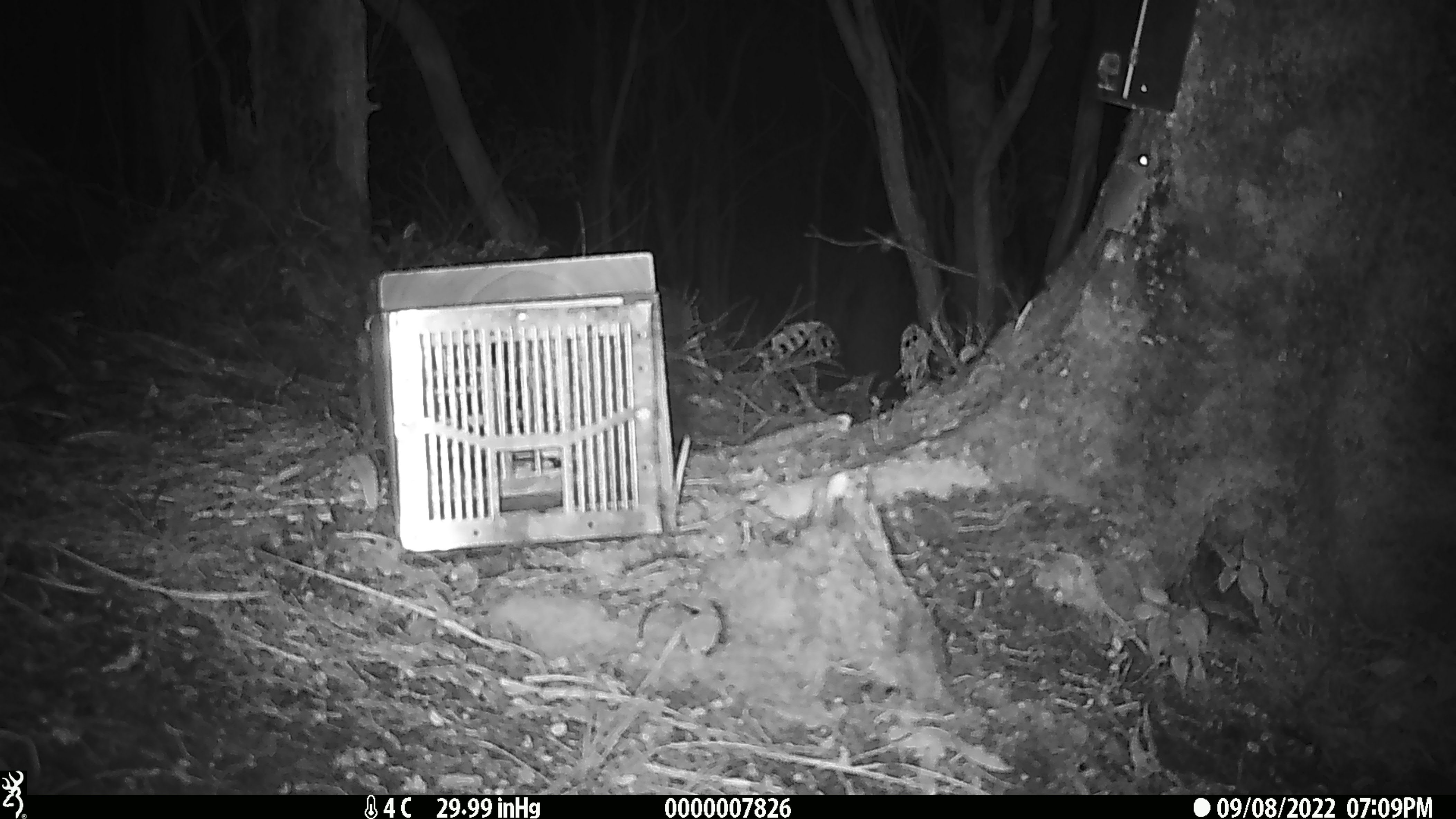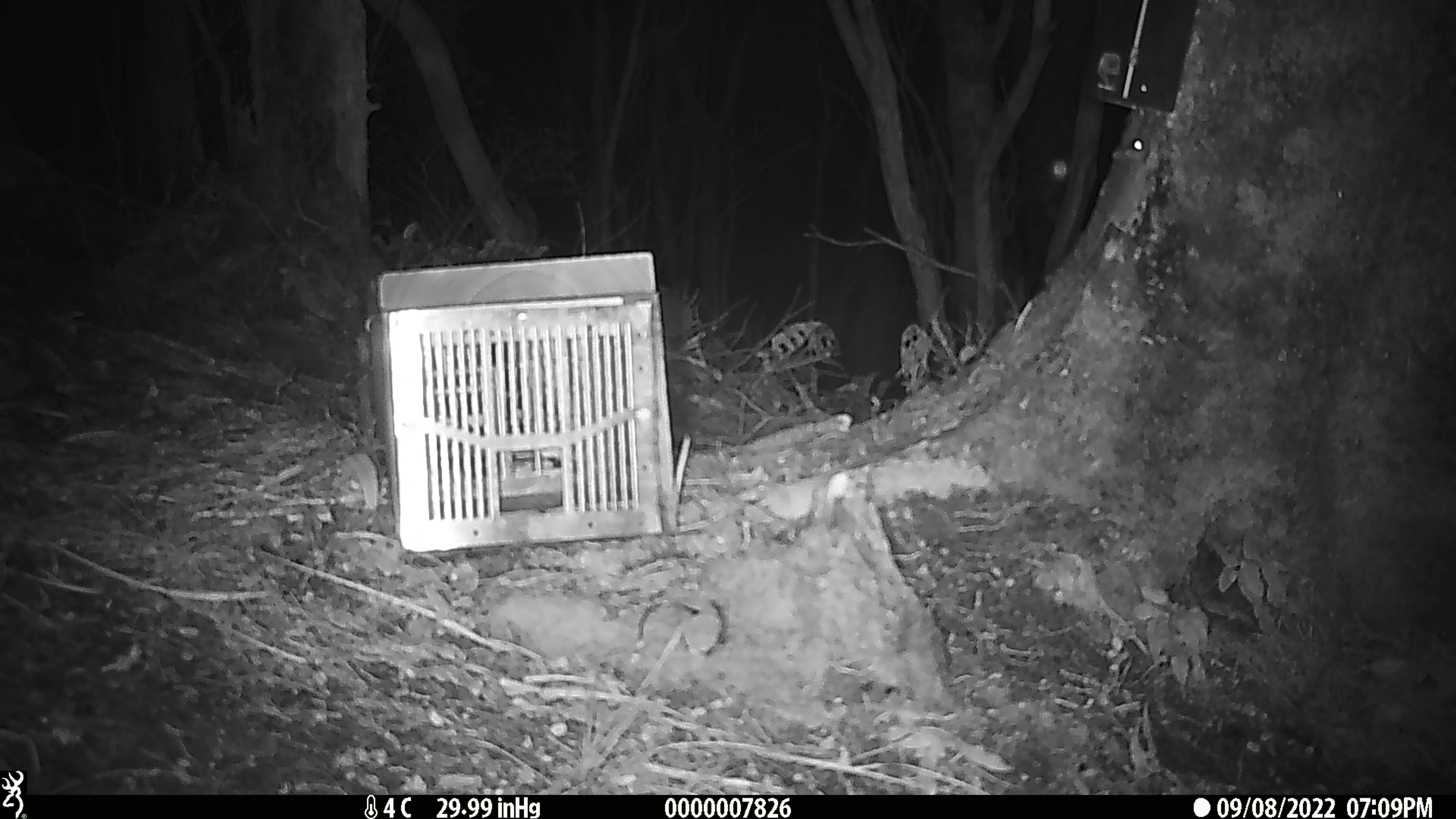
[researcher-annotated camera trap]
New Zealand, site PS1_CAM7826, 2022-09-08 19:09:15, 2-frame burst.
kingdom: Animalia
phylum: Chordata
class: Mammalia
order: Rodentia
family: Muridae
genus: Mus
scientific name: Mus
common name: mouse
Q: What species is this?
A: Mouse (Mus).